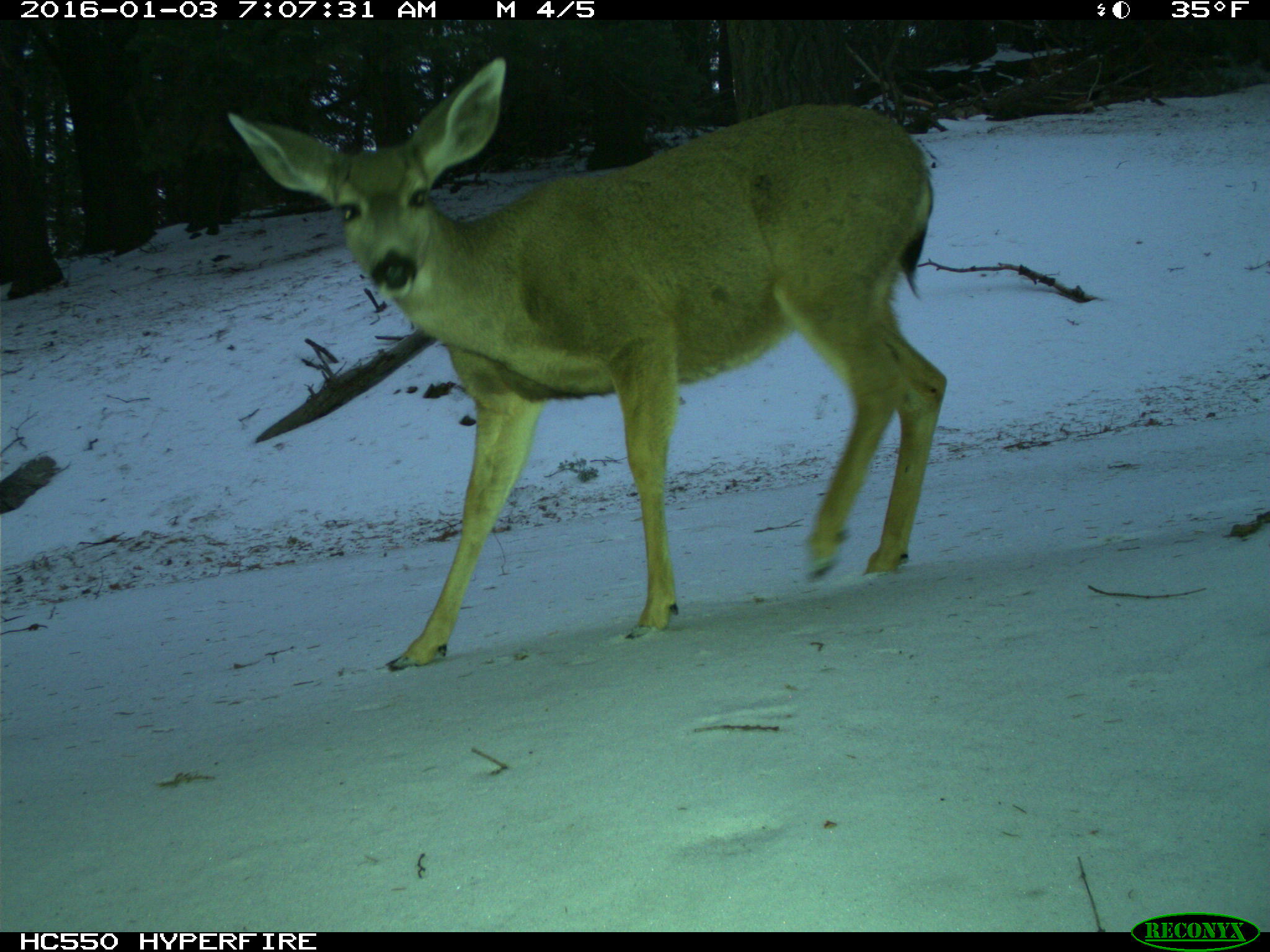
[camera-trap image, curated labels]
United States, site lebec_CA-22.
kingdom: Animalia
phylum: Chordata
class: Mammalia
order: Artiodactyla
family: Cervidae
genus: Odocoileus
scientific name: Odocoileus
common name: deer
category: unidentified deer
Unidentified deer (deer) (Odocoileus).